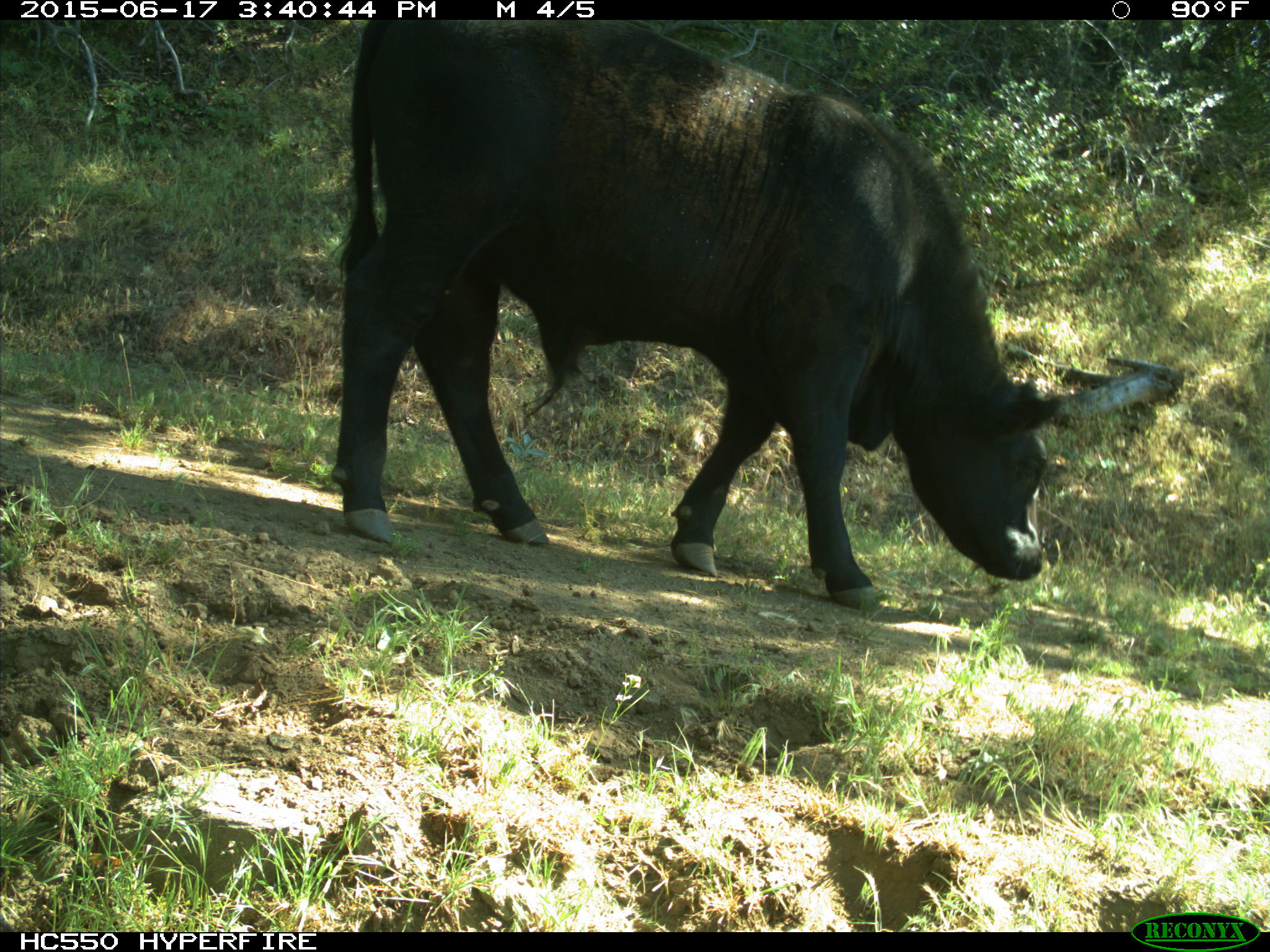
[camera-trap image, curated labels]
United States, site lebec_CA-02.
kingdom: Animalia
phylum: Chordata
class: Mammalia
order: Artiodactyla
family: Bovidae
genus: Bos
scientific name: Bos taurus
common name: domestic cow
Bos taurus (domestic cow).